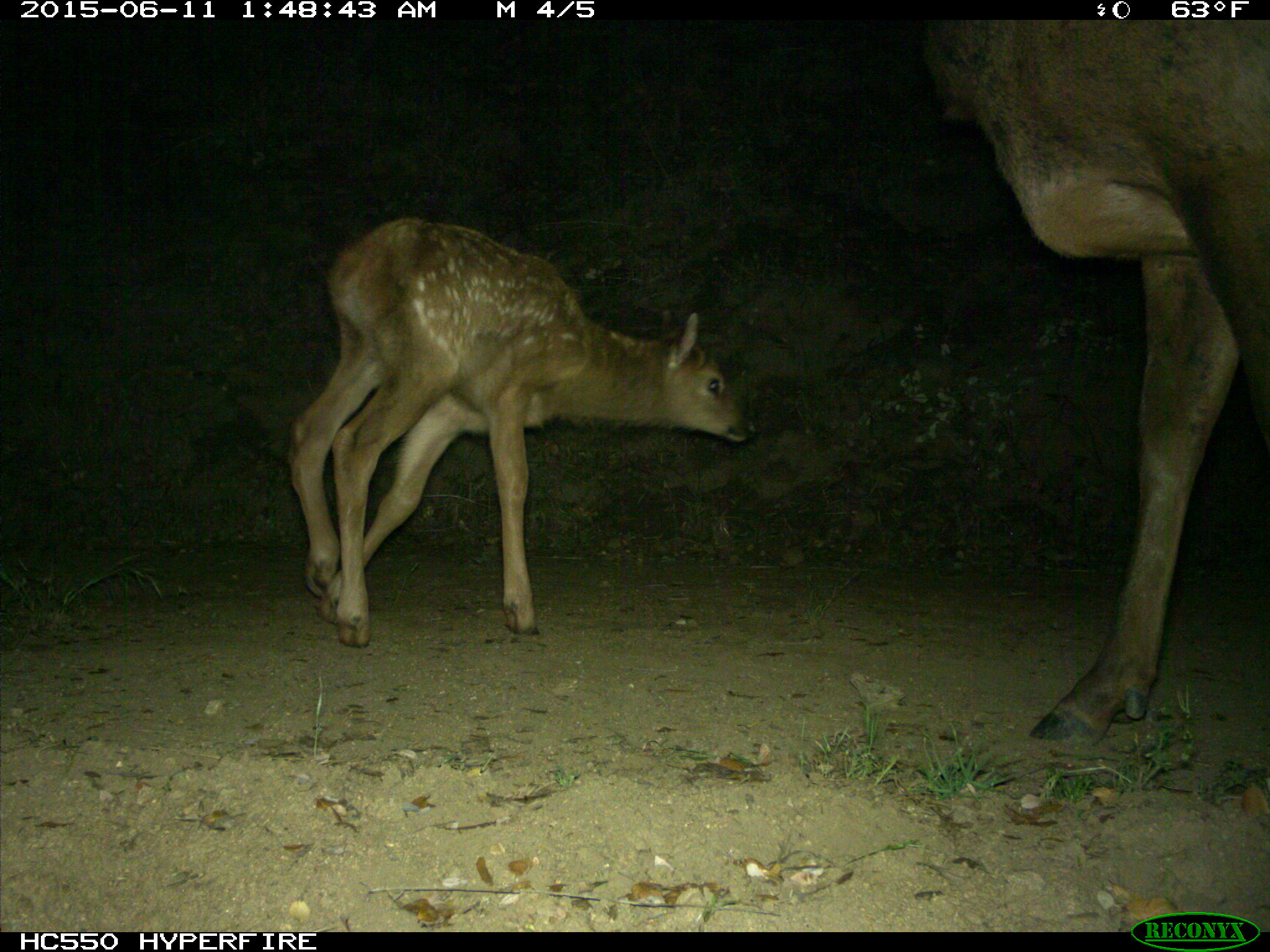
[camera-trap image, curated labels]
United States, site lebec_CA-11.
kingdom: Animalia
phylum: Chordata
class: Mammalia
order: Artiodactyla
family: Cervidae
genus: Cervus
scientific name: Cervus canadensis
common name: elk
Cervus canadensis (elk).